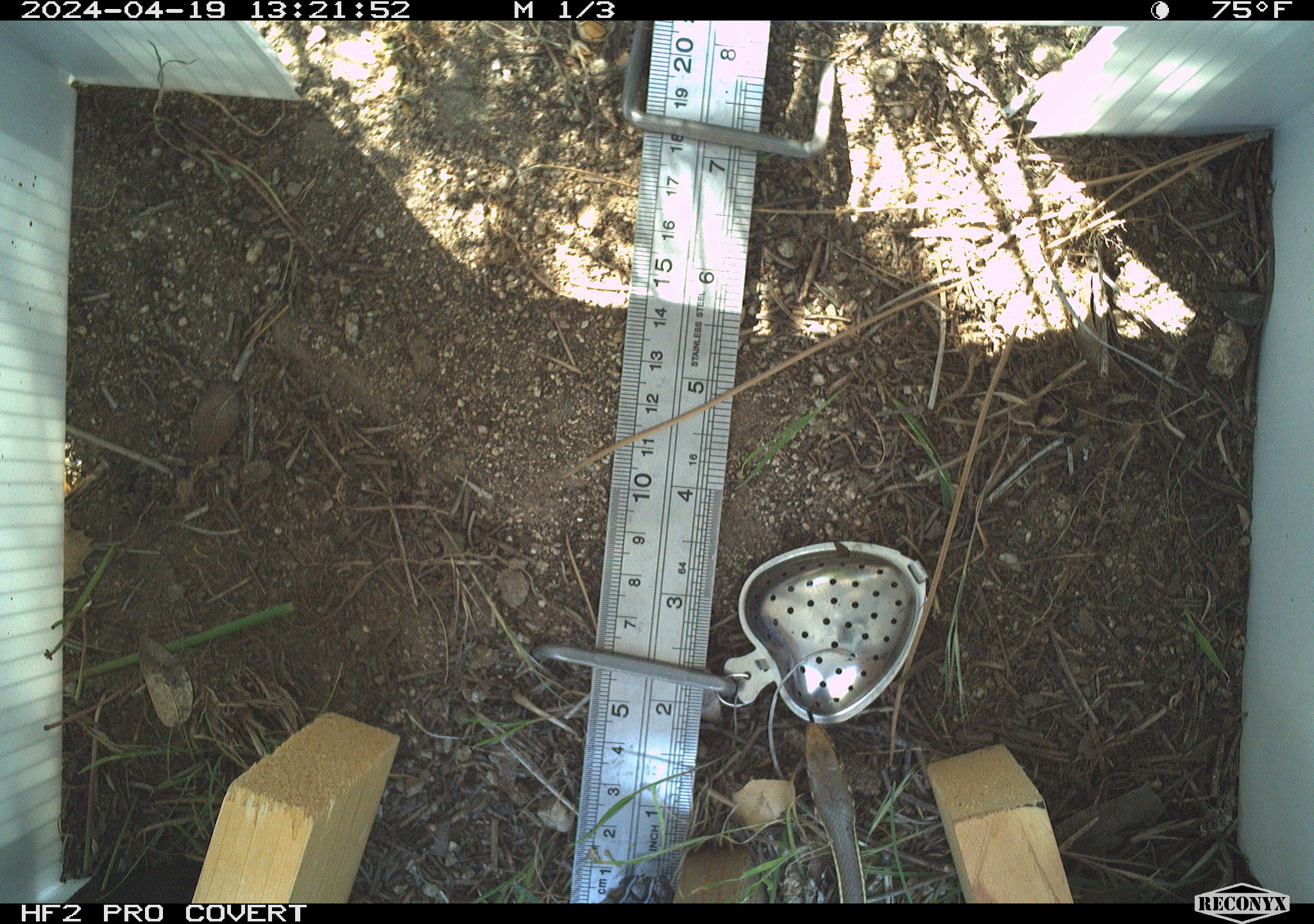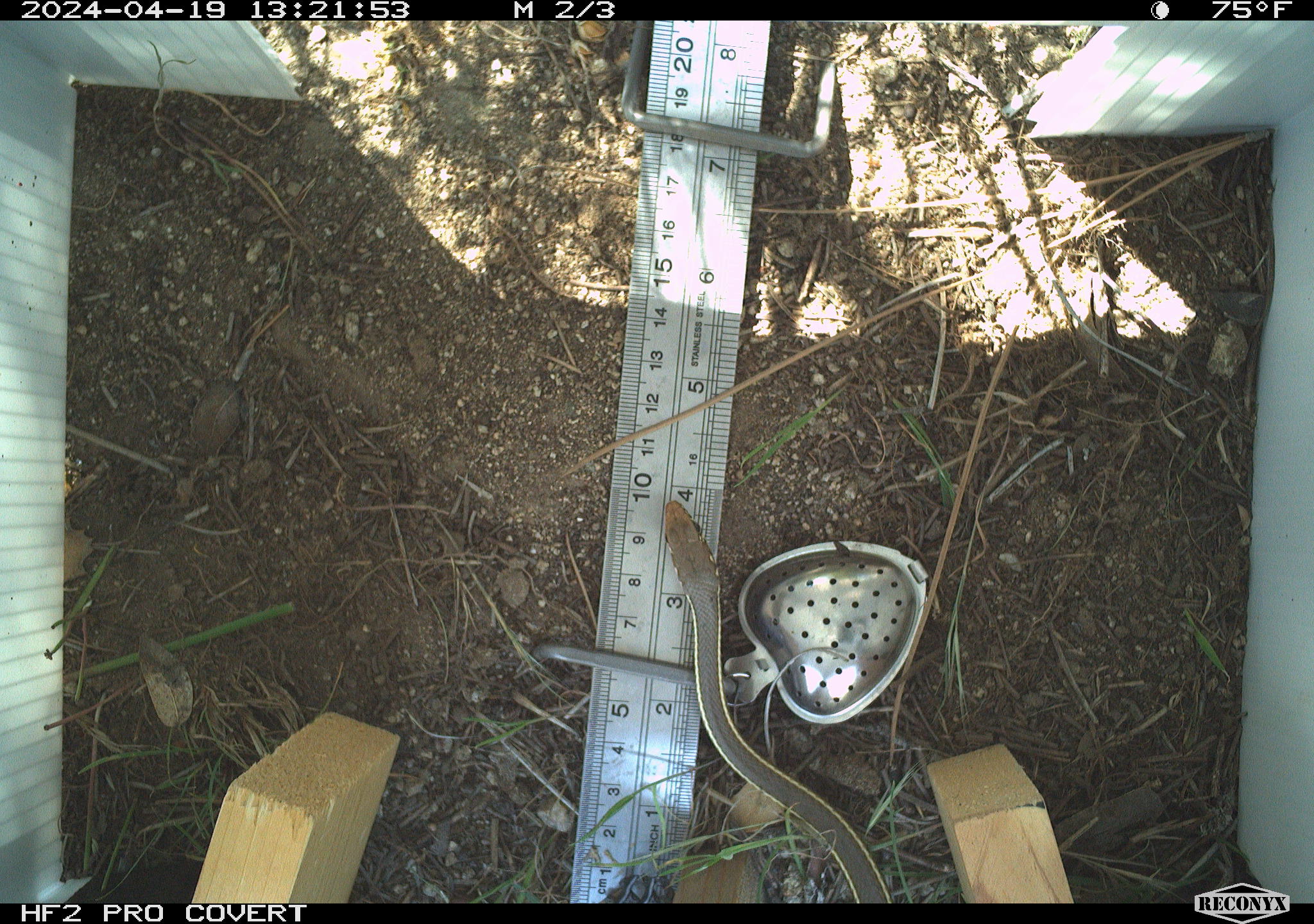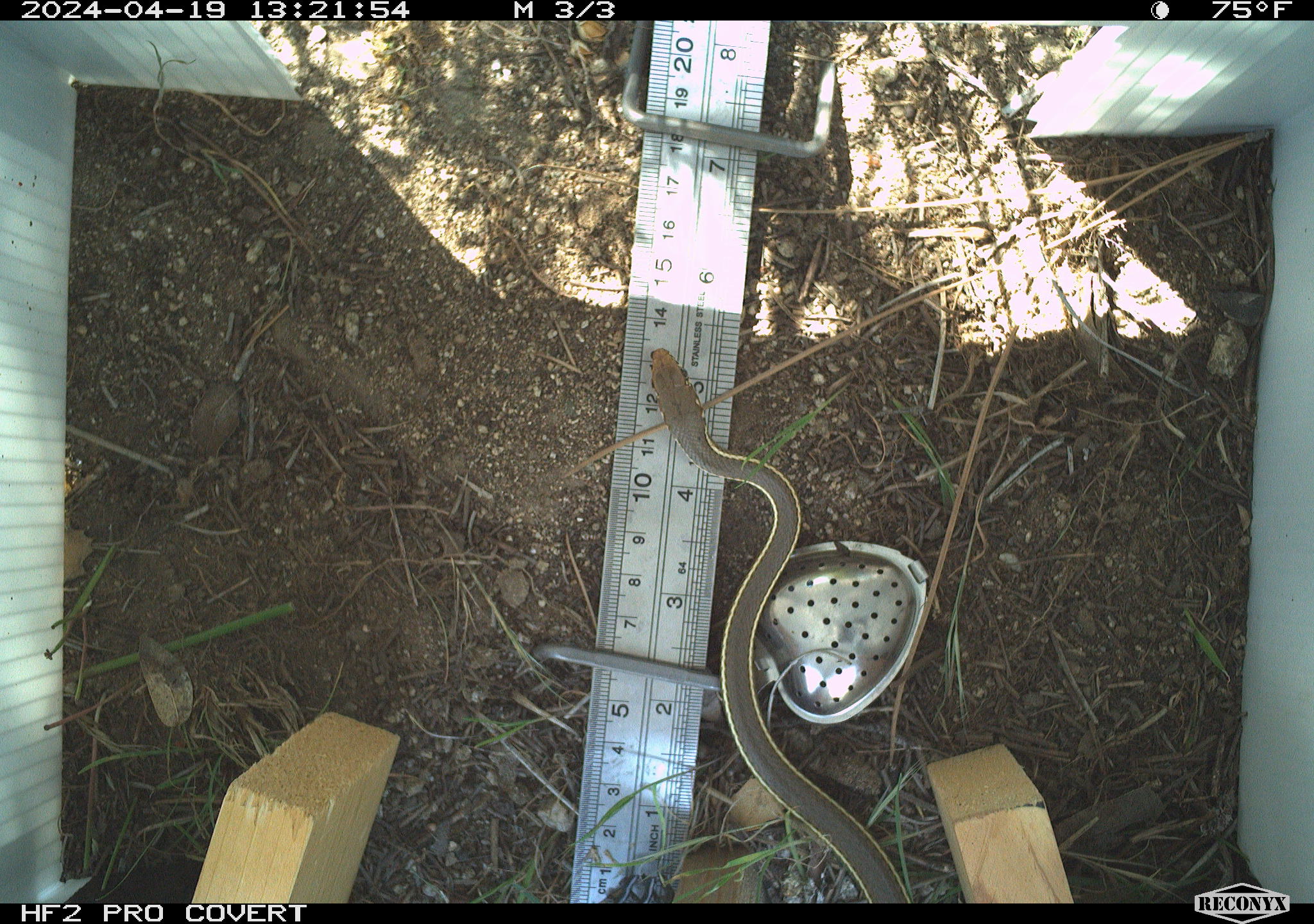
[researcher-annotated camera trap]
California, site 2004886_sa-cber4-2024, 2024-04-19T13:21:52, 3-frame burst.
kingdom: Animalia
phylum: Chordata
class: Reptilia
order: Squamata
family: Colubridae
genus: Masticophis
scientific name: Masticophis lateralis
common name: striped racer